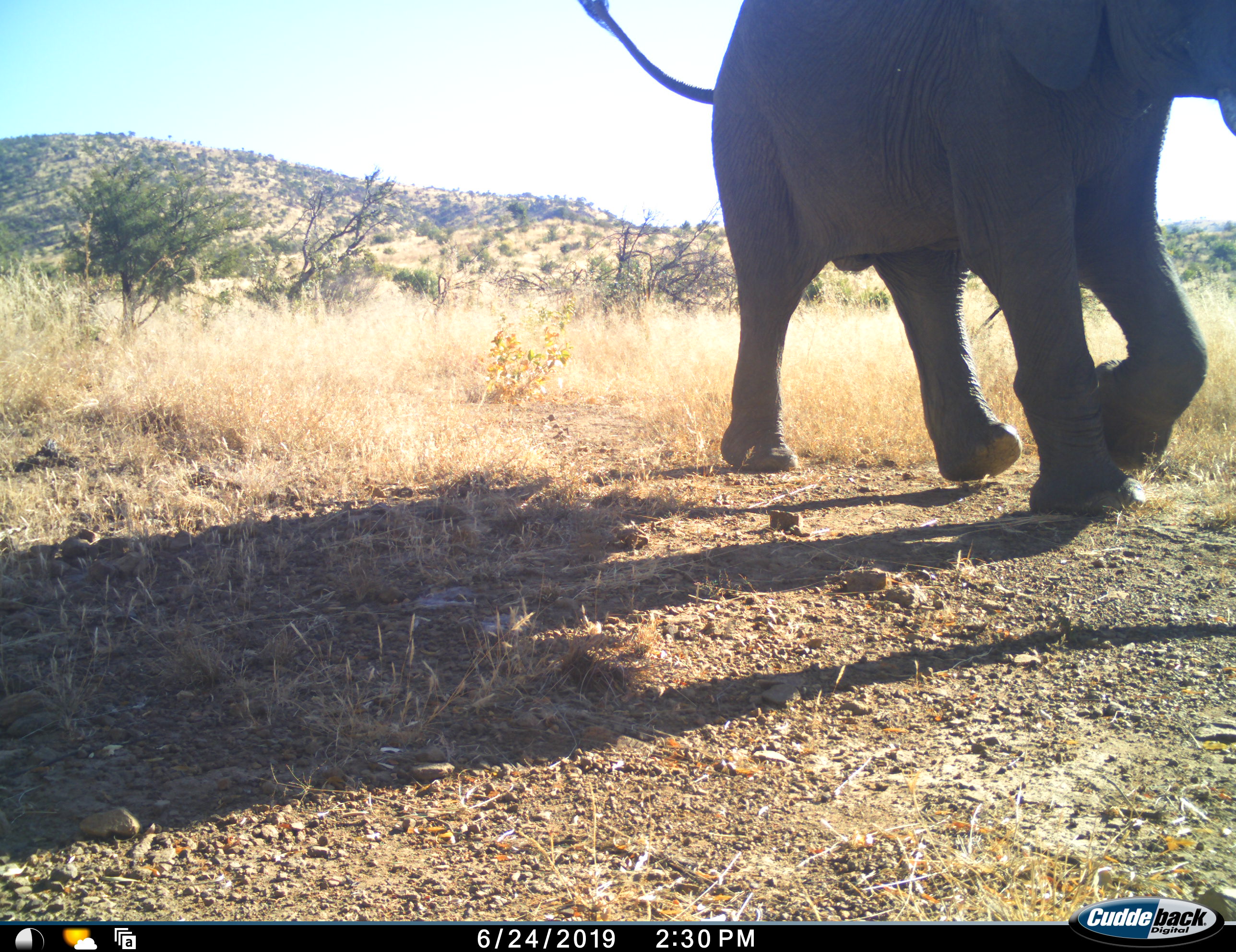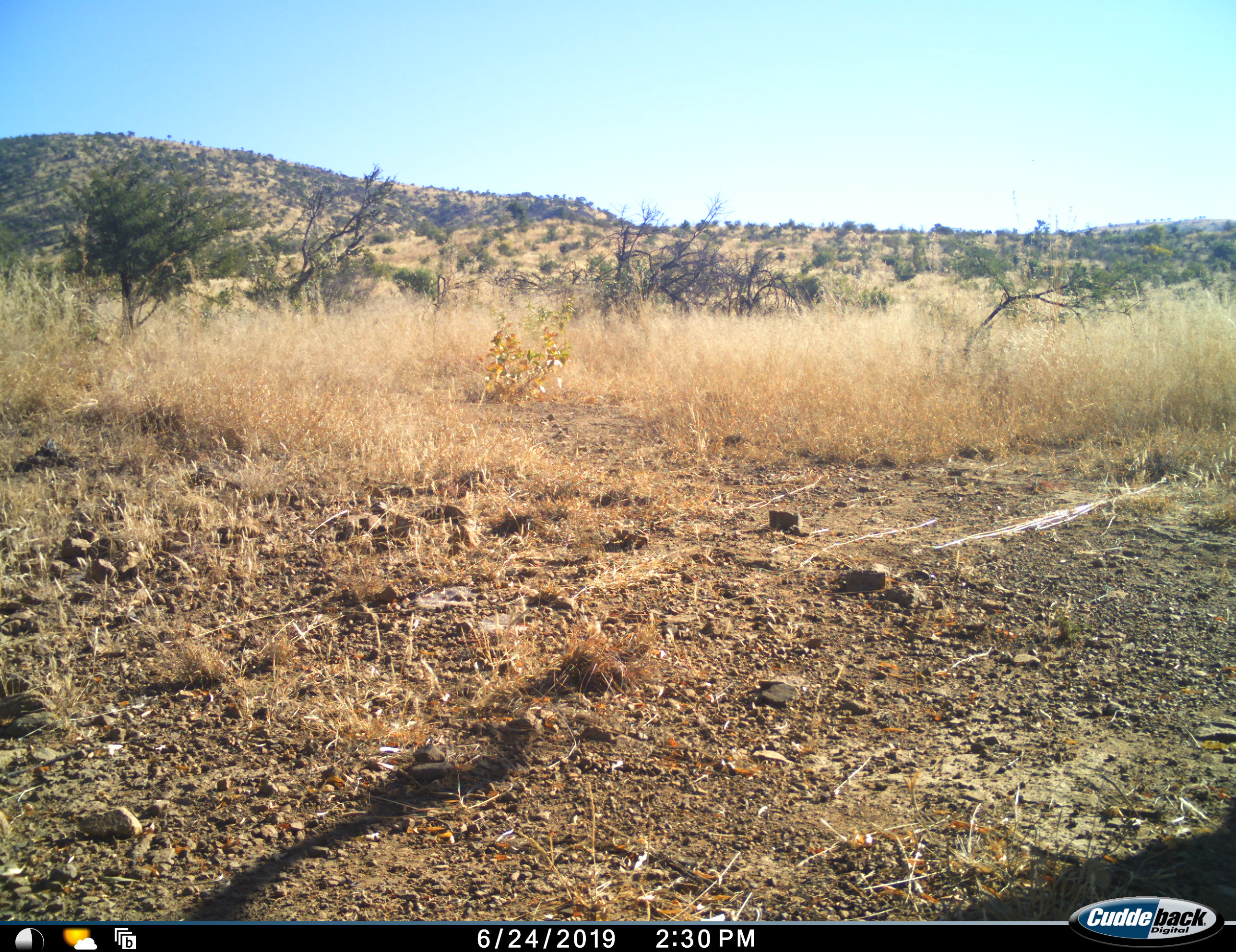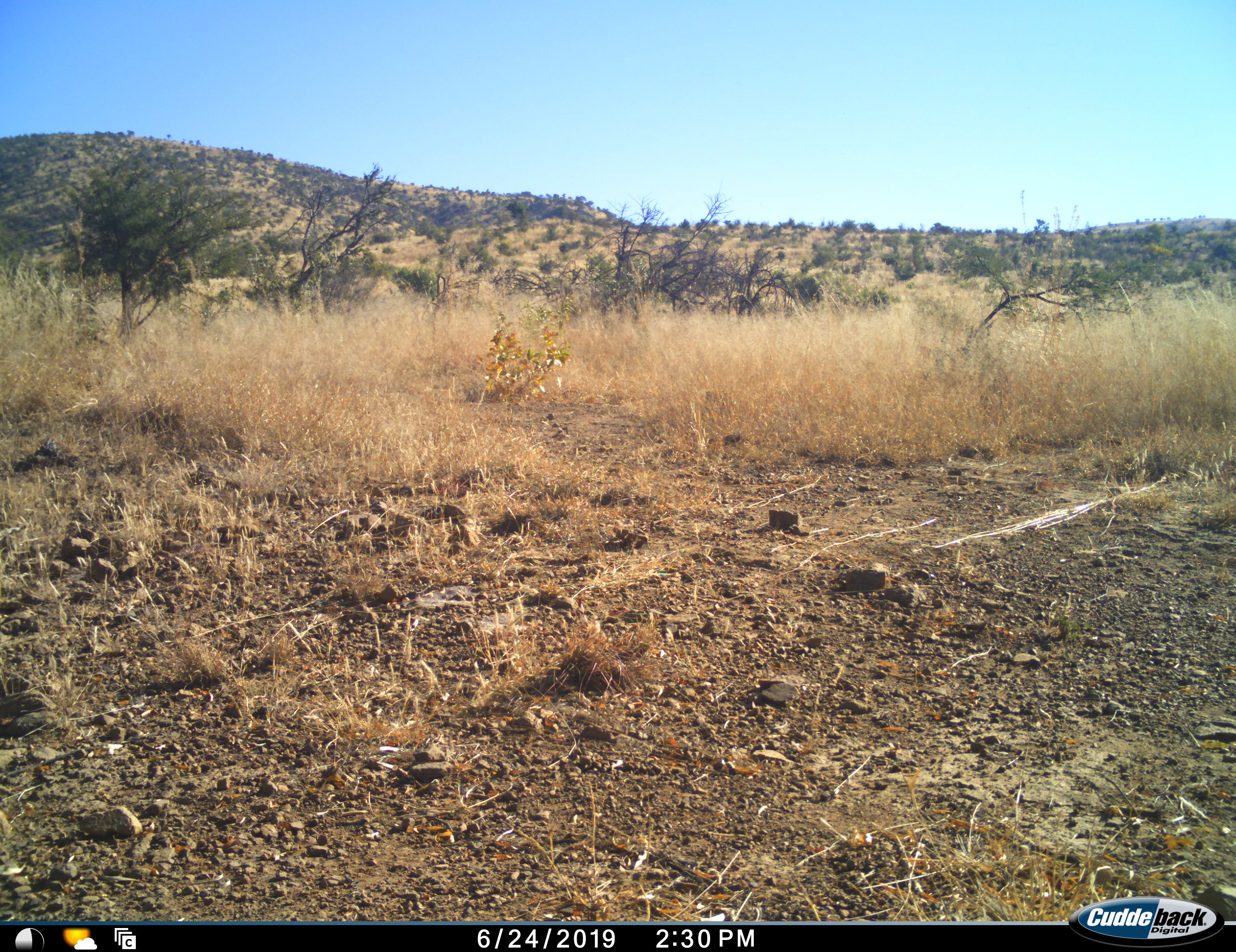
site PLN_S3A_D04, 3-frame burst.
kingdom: Animalia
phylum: Chordata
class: Mammalia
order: Proboscidea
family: Elephantidae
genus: Loxodonta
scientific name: Loxodonta africana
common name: african bush elephant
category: elephant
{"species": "elephant (african bush elephant) (Loxodonta africana)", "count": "1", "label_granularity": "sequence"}